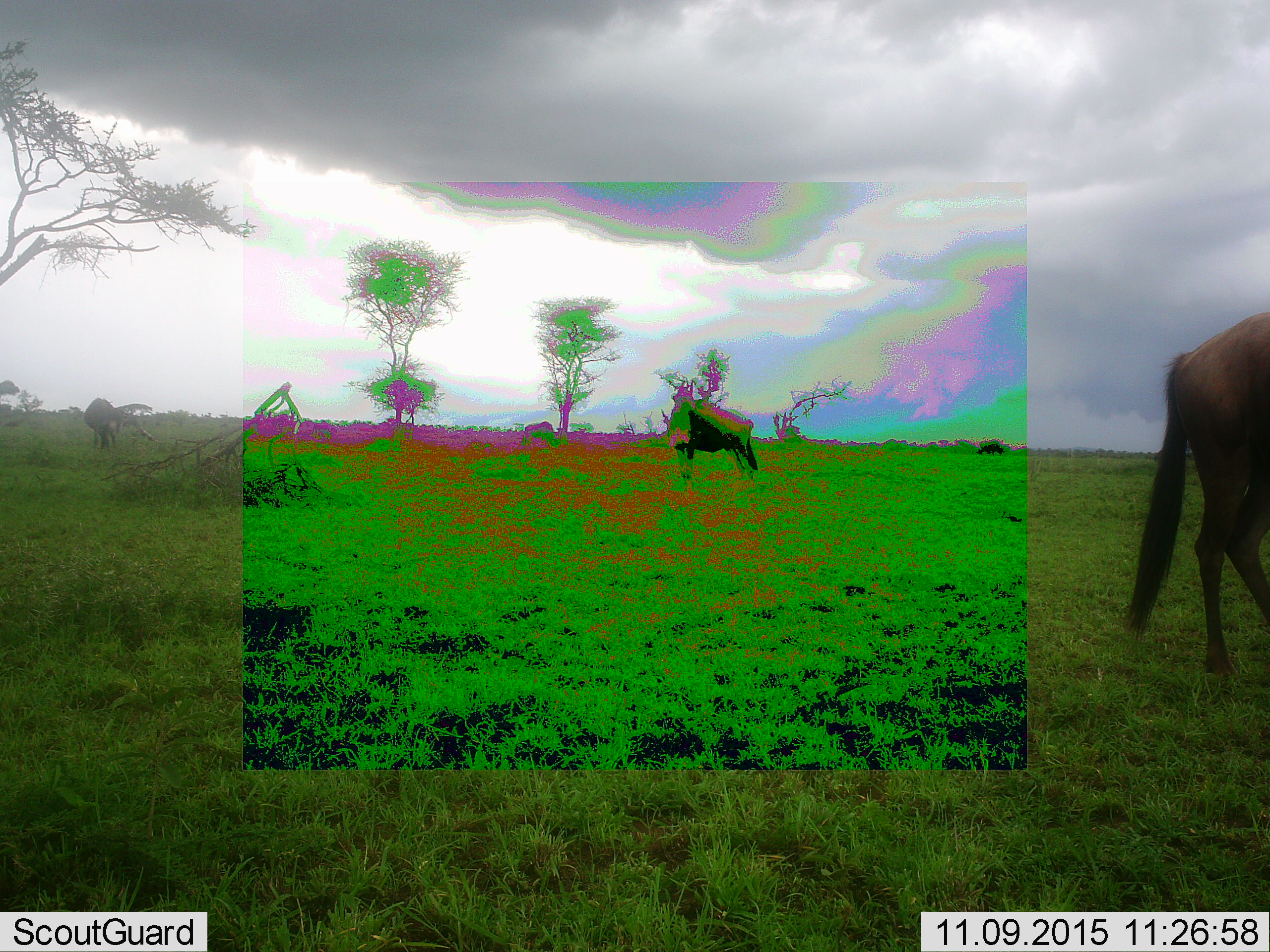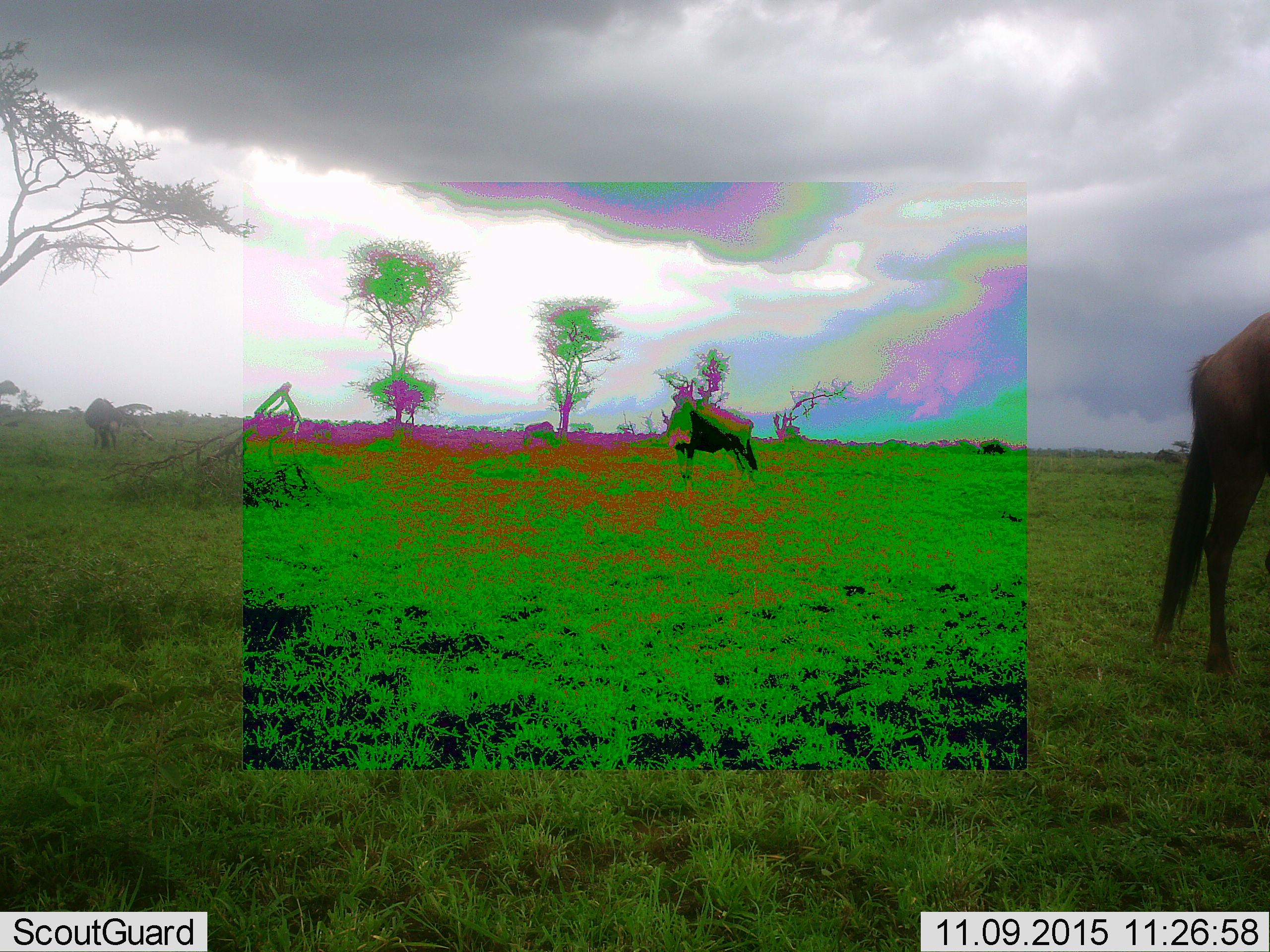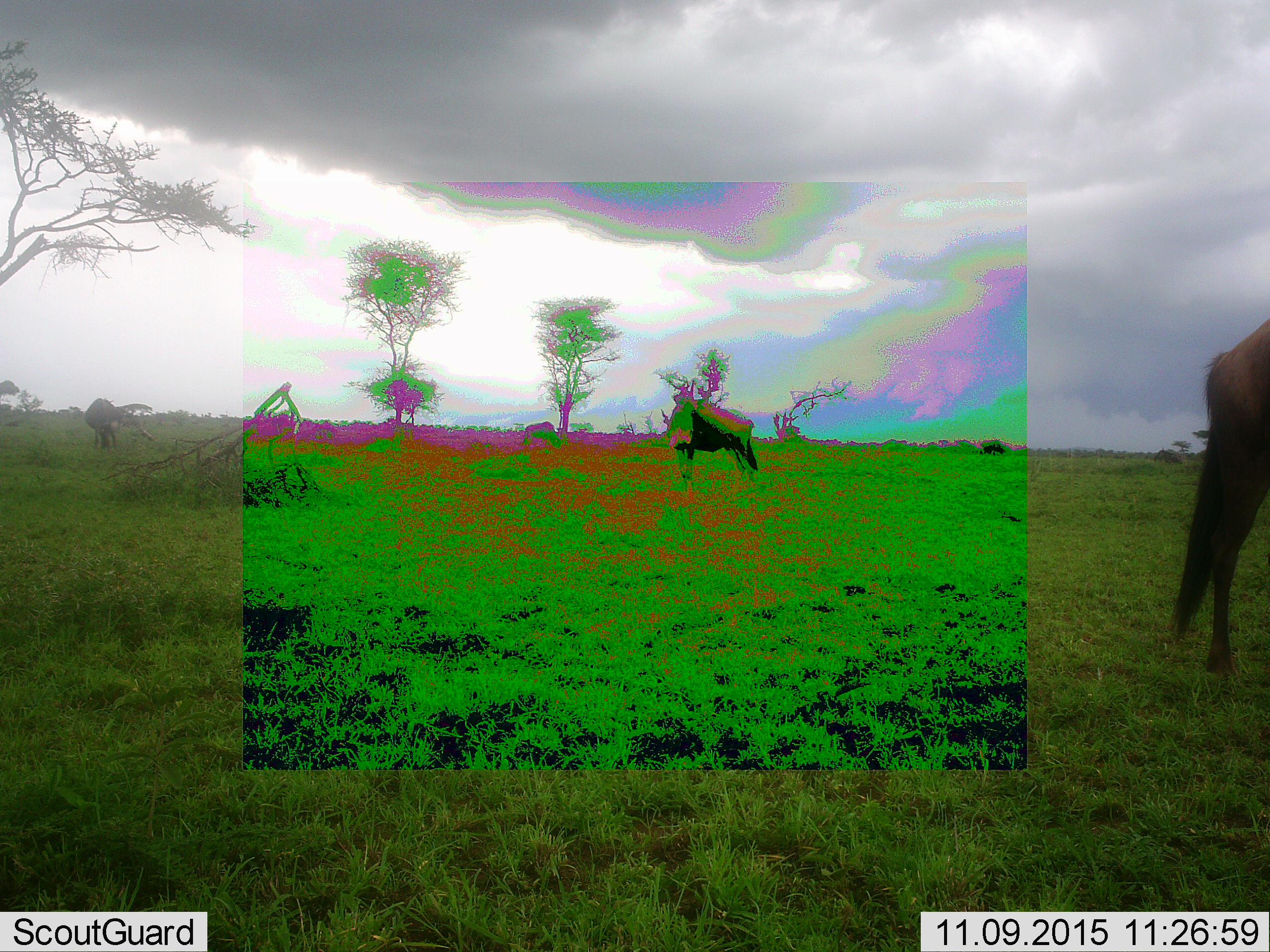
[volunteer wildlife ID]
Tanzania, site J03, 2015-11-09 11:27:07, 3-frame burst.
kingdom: Animalia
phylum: Chordata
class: Mammalia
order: Artiodactyla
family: Bovidae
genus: Connochaetes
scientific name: Connochaetes taurinus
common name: blue wildebeest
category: wildebeest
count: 4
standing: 67%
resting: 0%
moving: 56%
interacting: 0%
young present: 0%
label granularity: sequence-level